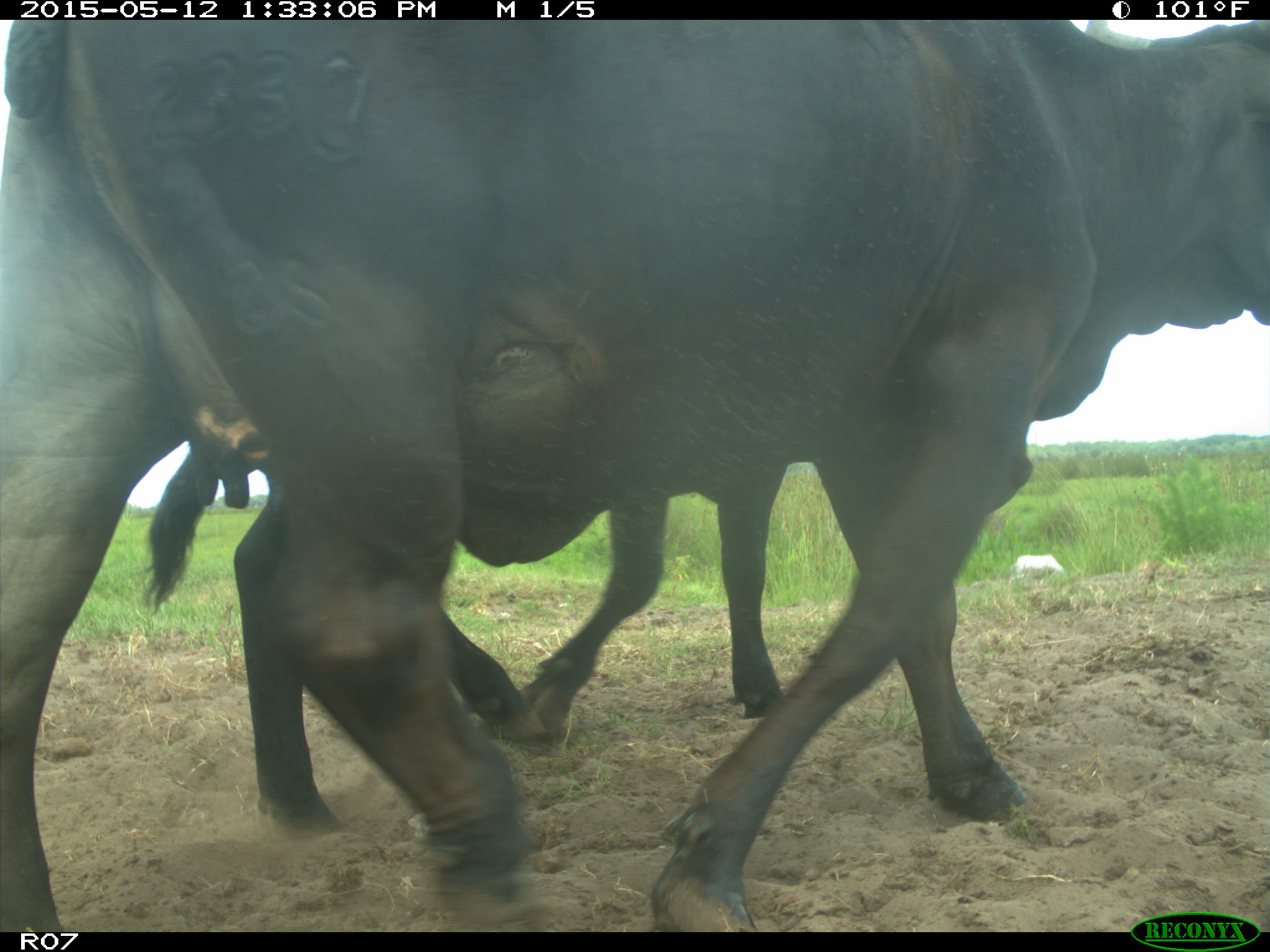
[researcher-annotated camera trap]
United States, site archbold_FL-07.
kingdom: Animalia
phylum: Chordata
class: Mammalia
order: Artiodactyla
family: Bovidae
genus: Bos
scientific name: Bos taurus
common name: domestic cow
Bos taurus (domestic cow).